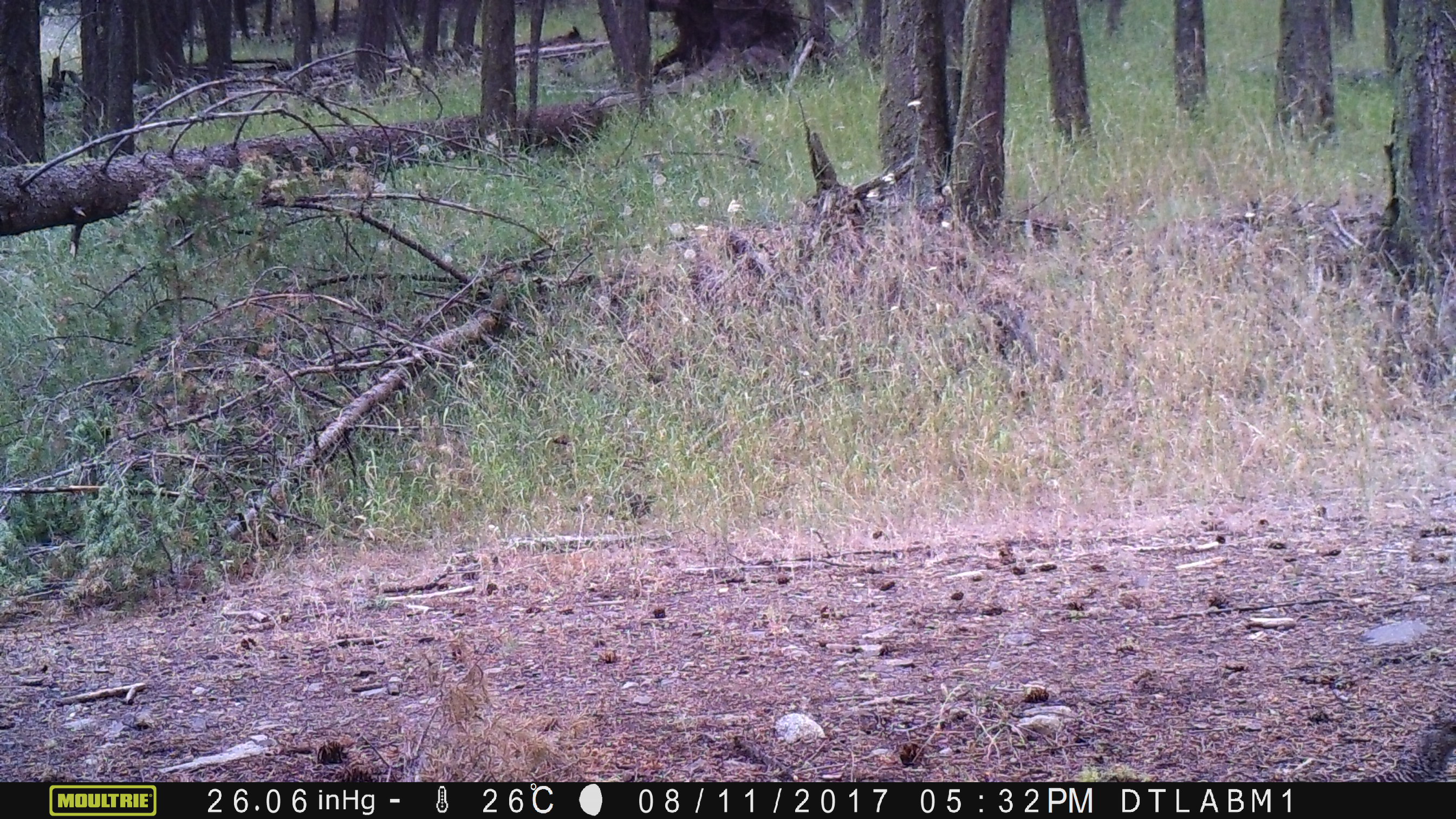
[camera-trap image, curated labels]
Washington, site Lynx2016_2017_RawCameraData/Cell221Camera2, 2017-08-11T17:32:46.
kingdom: Animalia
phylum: Chordata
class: Aves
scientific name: Aves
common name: birds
Aves (birds). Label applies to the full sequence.